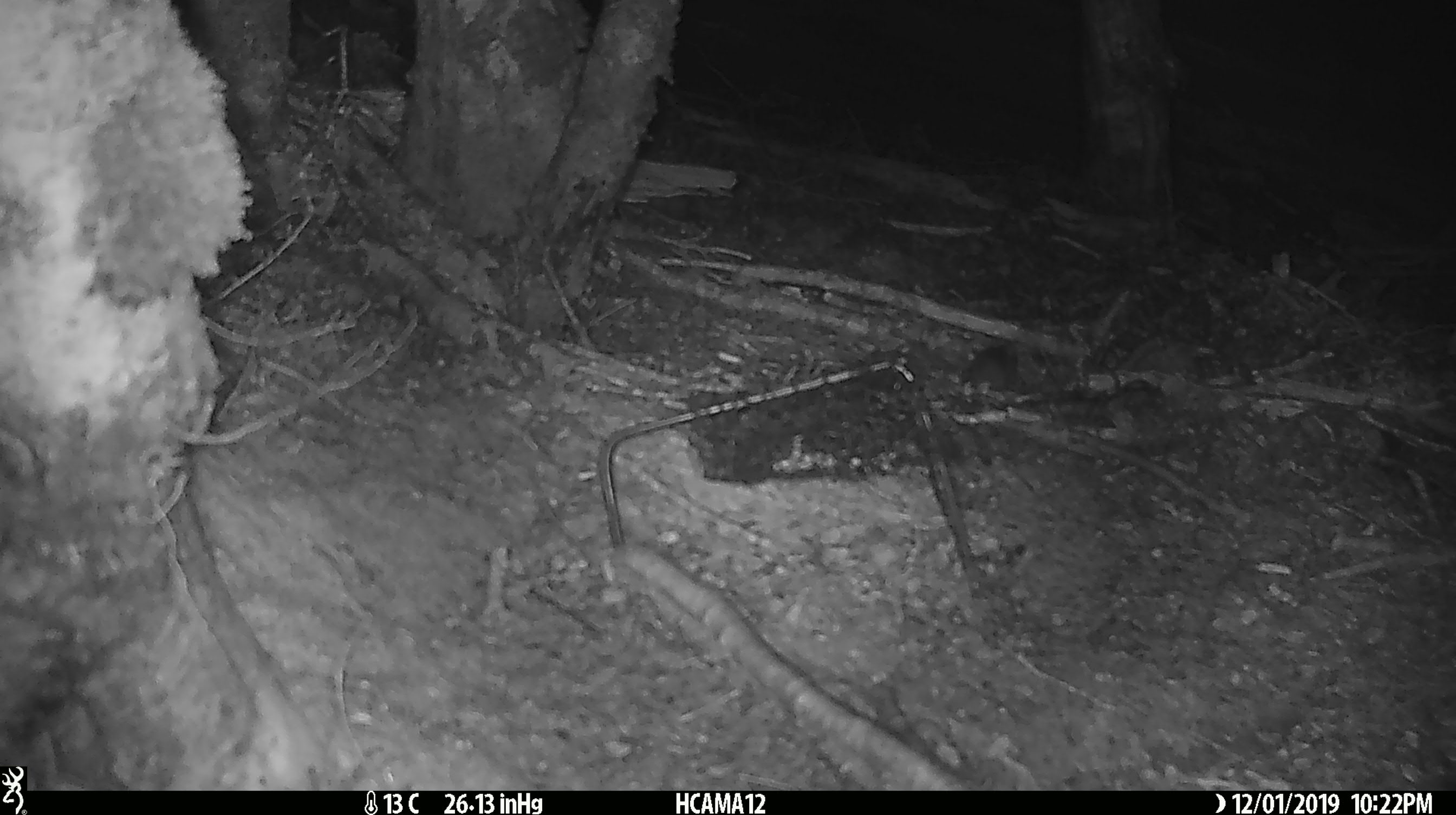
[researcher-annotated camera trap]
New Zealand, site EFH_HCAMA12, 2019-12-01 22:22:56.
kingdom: Animalia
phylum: Chordata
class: Mammalia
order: Rodentia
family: Muridae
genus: Mus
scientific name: Mus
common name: mouse